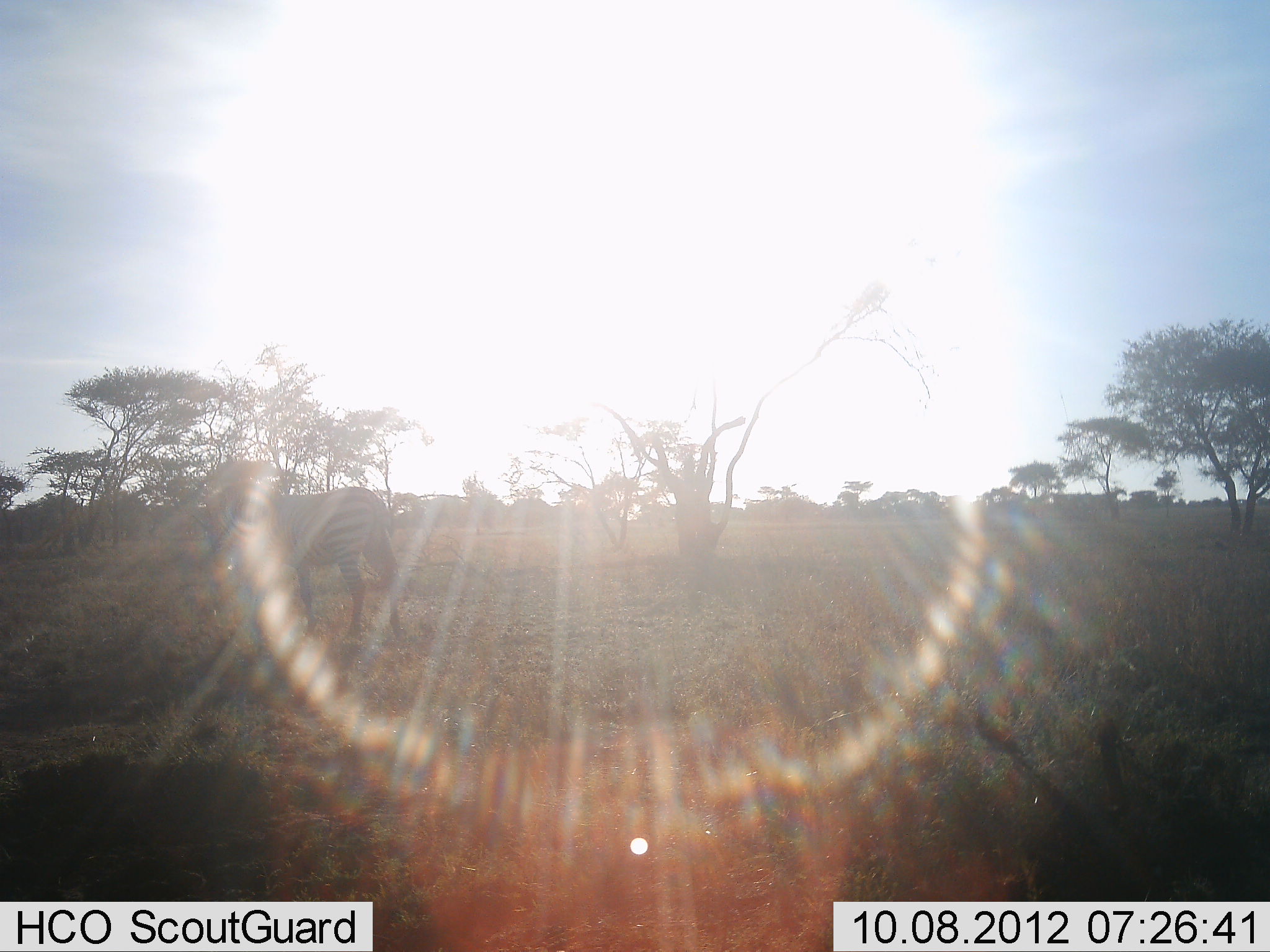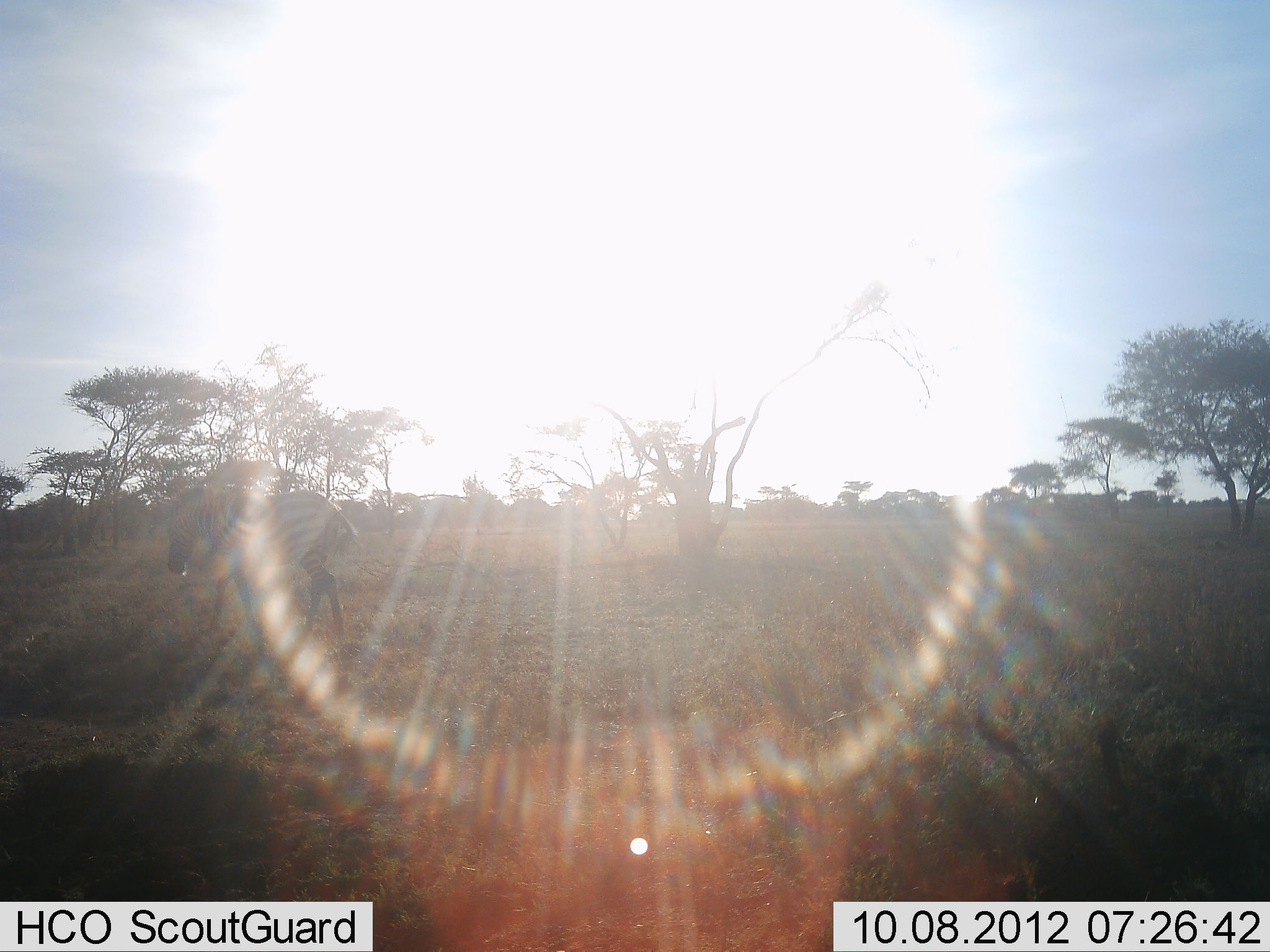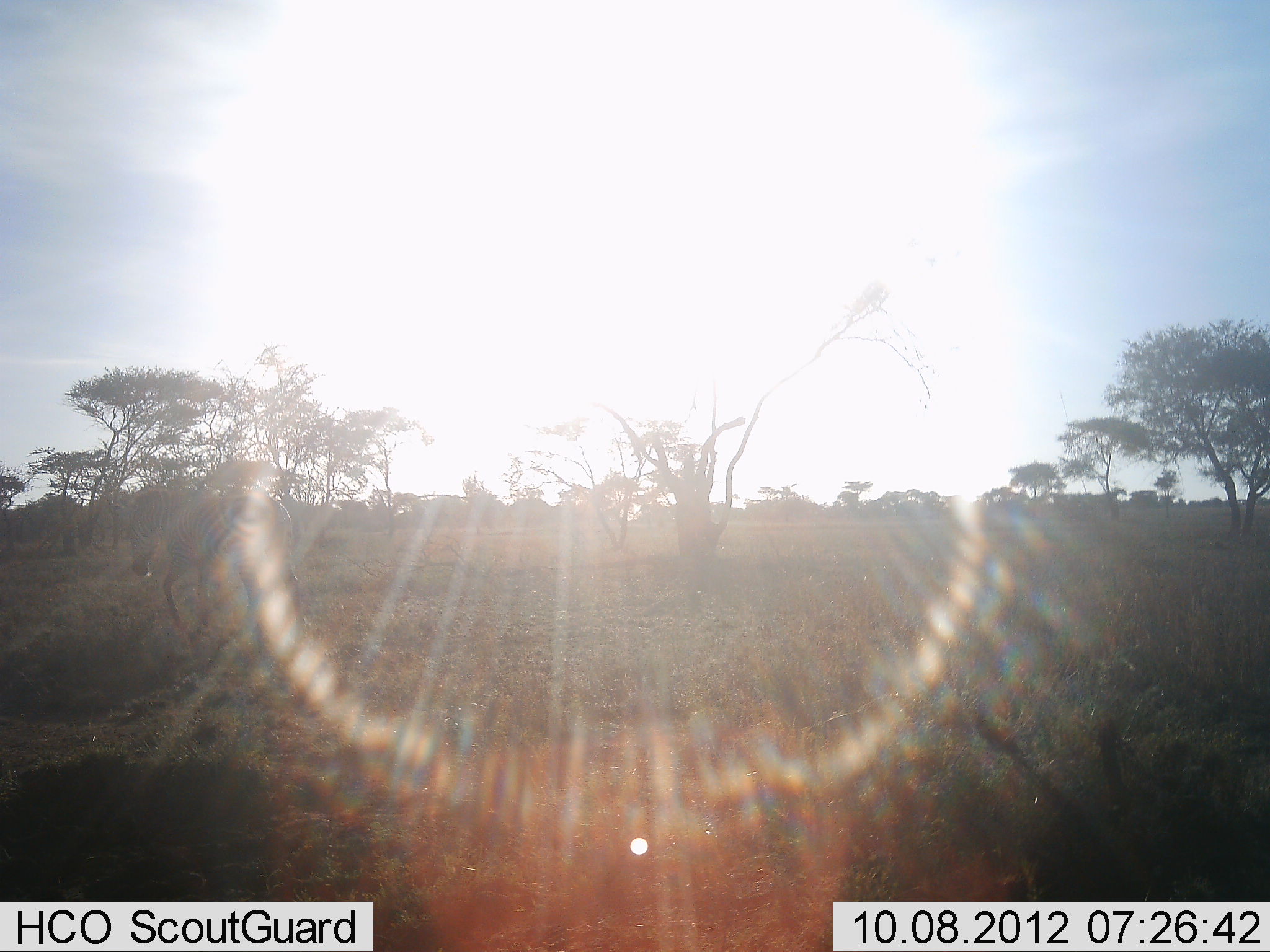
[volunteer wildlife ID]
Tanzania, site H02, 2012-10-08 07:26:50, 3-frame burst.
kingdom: Animalia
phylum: Chordata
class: Mammalia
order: Perissodactyla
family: Equidae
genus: Equus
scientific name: Equus quagga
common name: plains zebra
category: zebra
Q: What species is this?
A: Zebra (plains zebra) (Equus quagga).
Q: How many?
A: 1.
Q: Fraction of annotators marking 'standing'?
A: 0%.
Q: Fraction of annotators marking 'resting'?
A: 0%.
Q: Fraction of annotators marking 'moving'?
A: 100%.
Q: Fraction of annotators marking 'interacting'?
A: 0%.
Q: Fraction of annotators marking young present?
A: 0%.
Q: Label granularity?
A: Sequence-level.